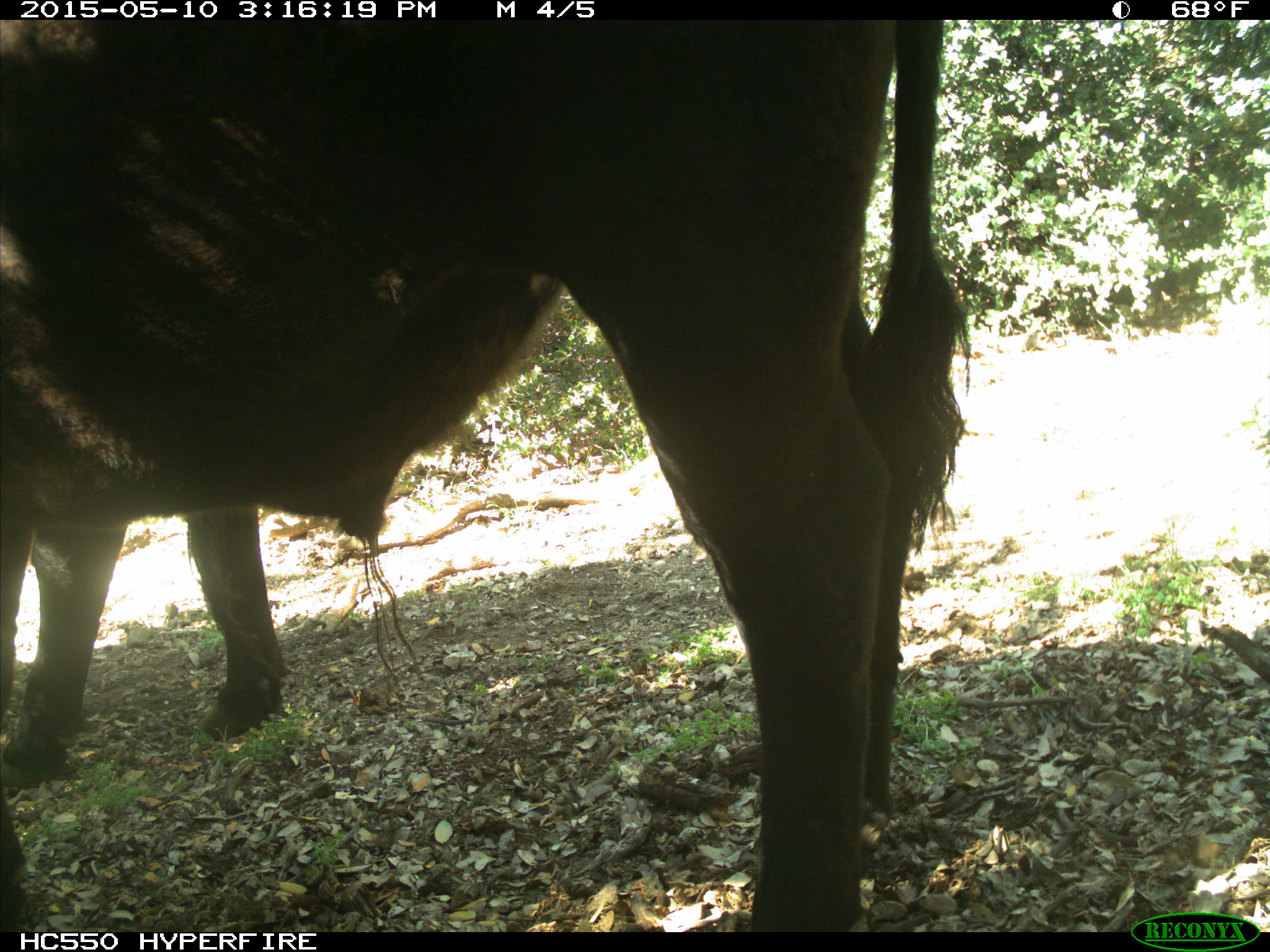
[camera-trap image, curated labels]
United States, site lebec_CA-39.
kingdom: Animalia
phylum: Chordata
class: Mammalia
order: Artiodactyla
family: Bovidae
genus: Bos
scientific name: Bos taurus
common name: domestic cow